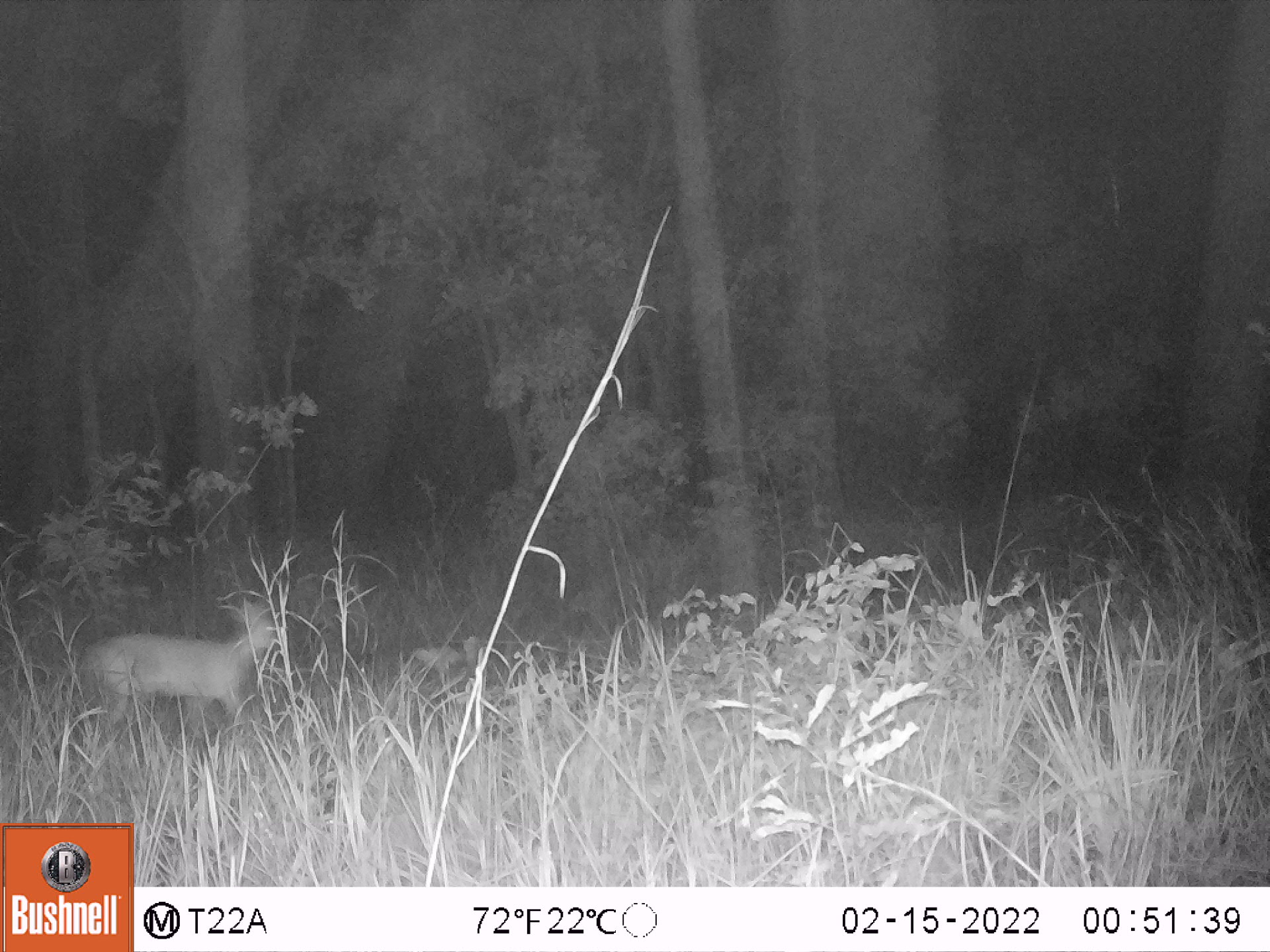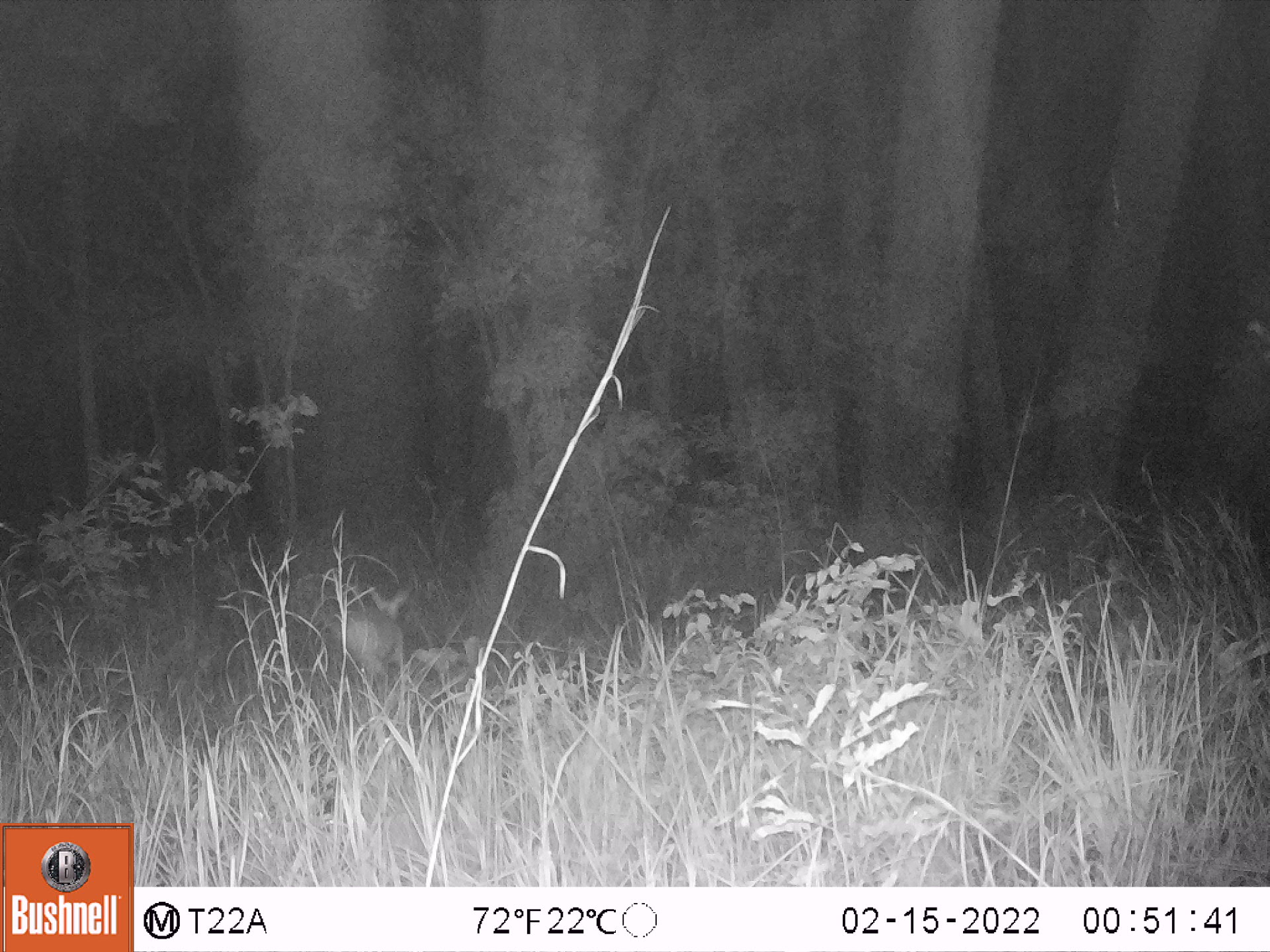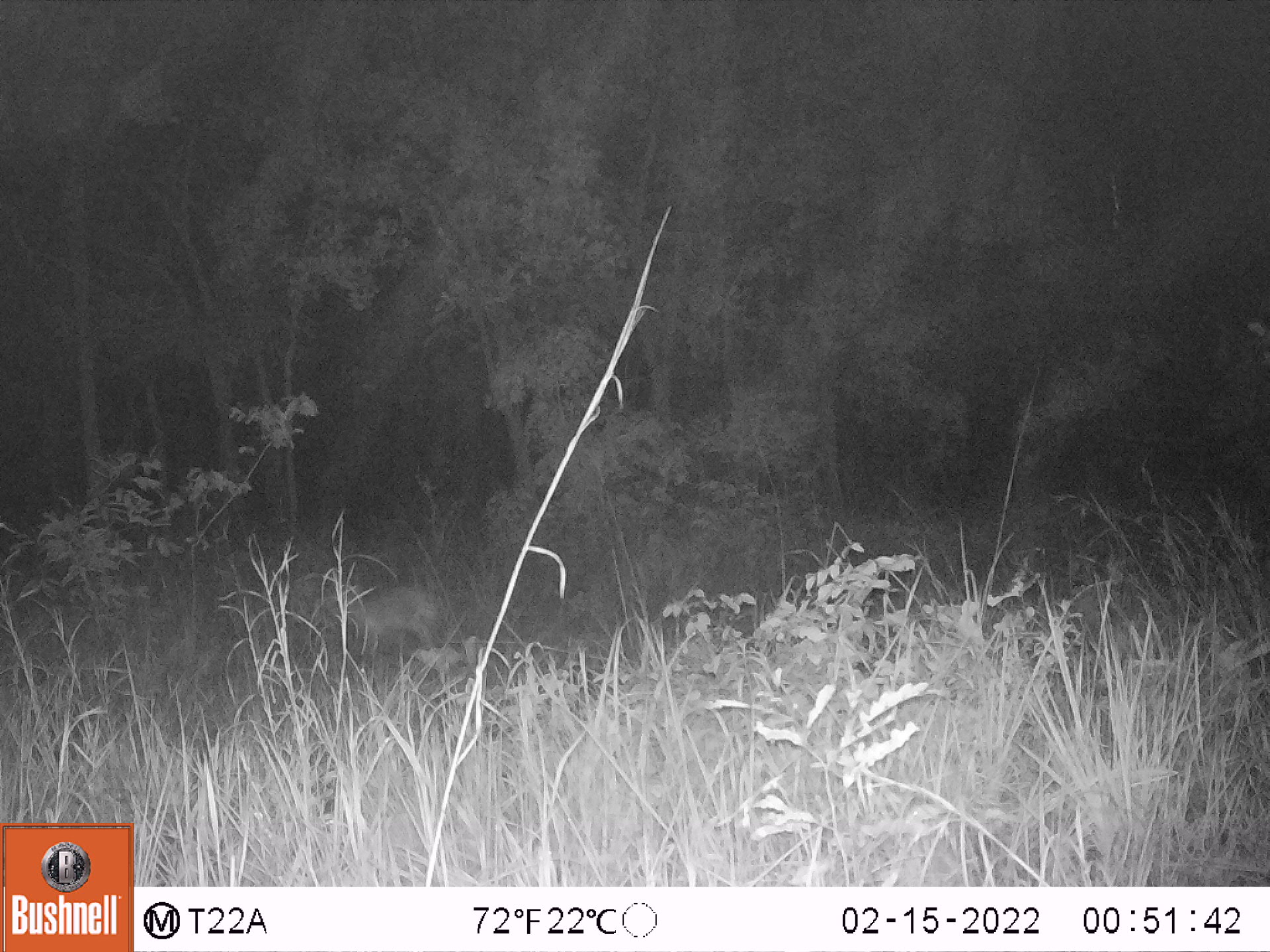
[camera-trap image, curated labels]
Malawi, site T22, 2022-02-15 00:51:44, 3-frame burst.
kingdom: Animalia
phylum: Chordata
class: Mammalia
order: Artiodactyla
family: Bovidae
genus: Sylvicapra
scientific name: Sylvicapra grimmia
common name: common duiker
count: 1